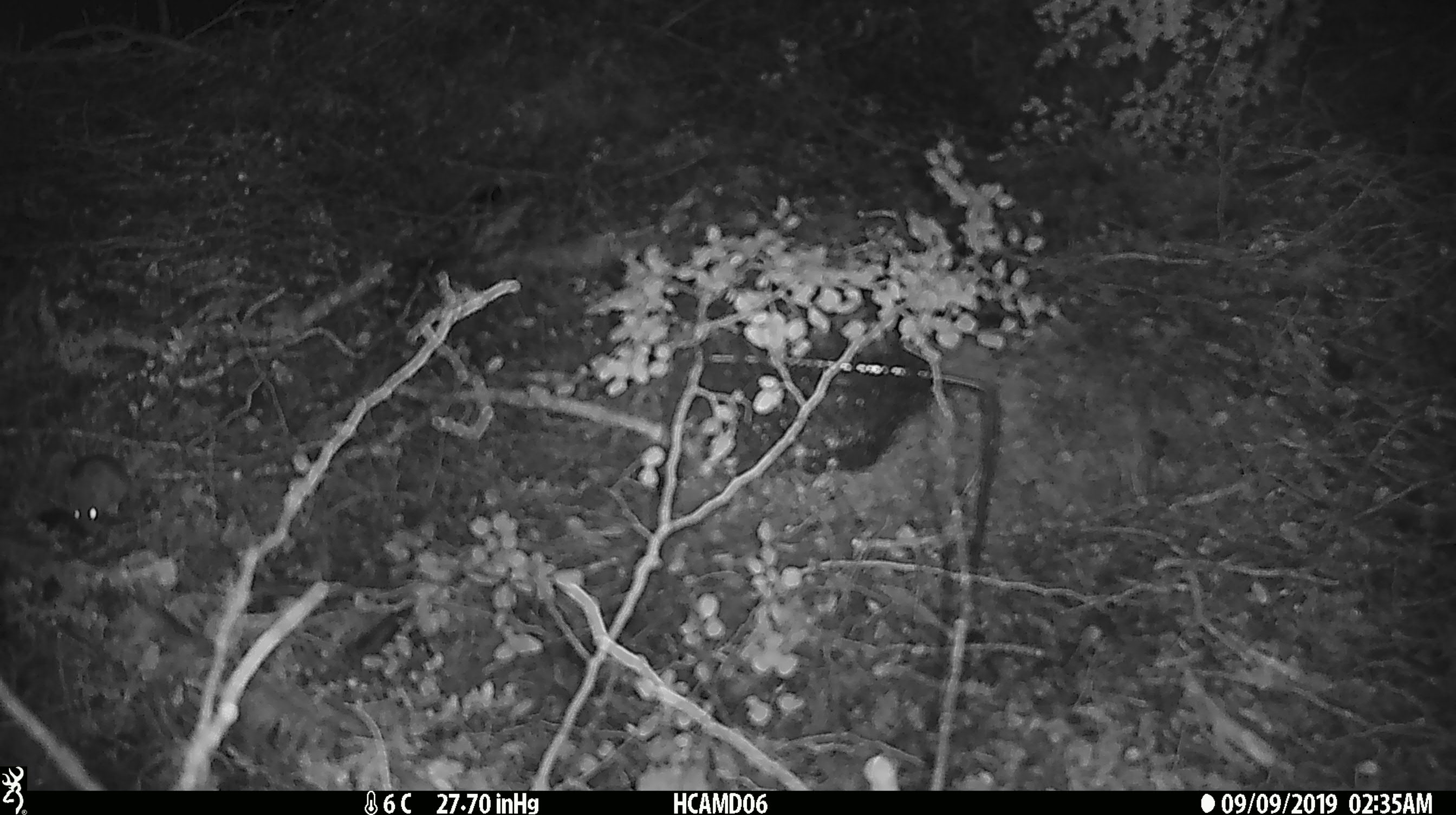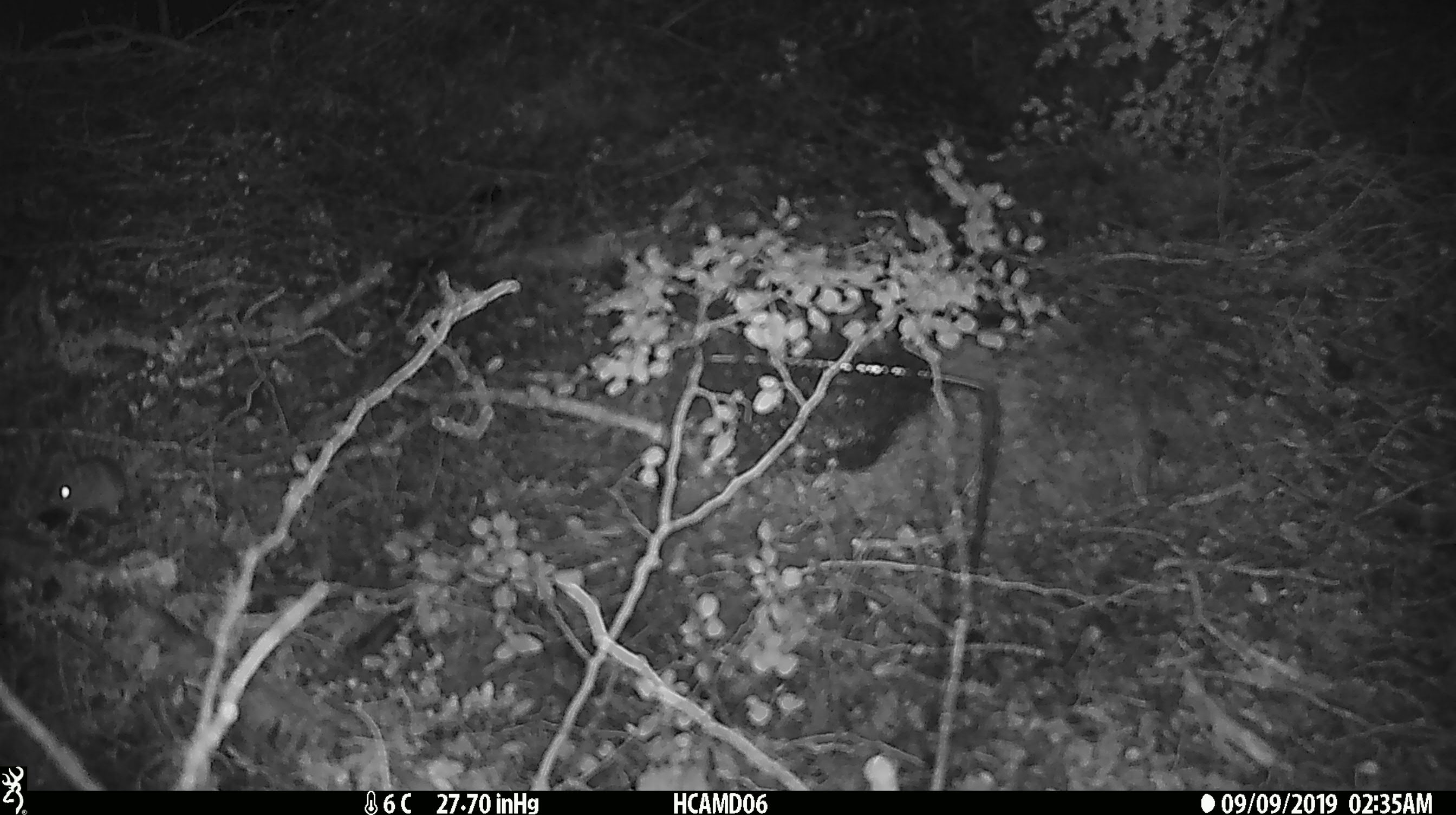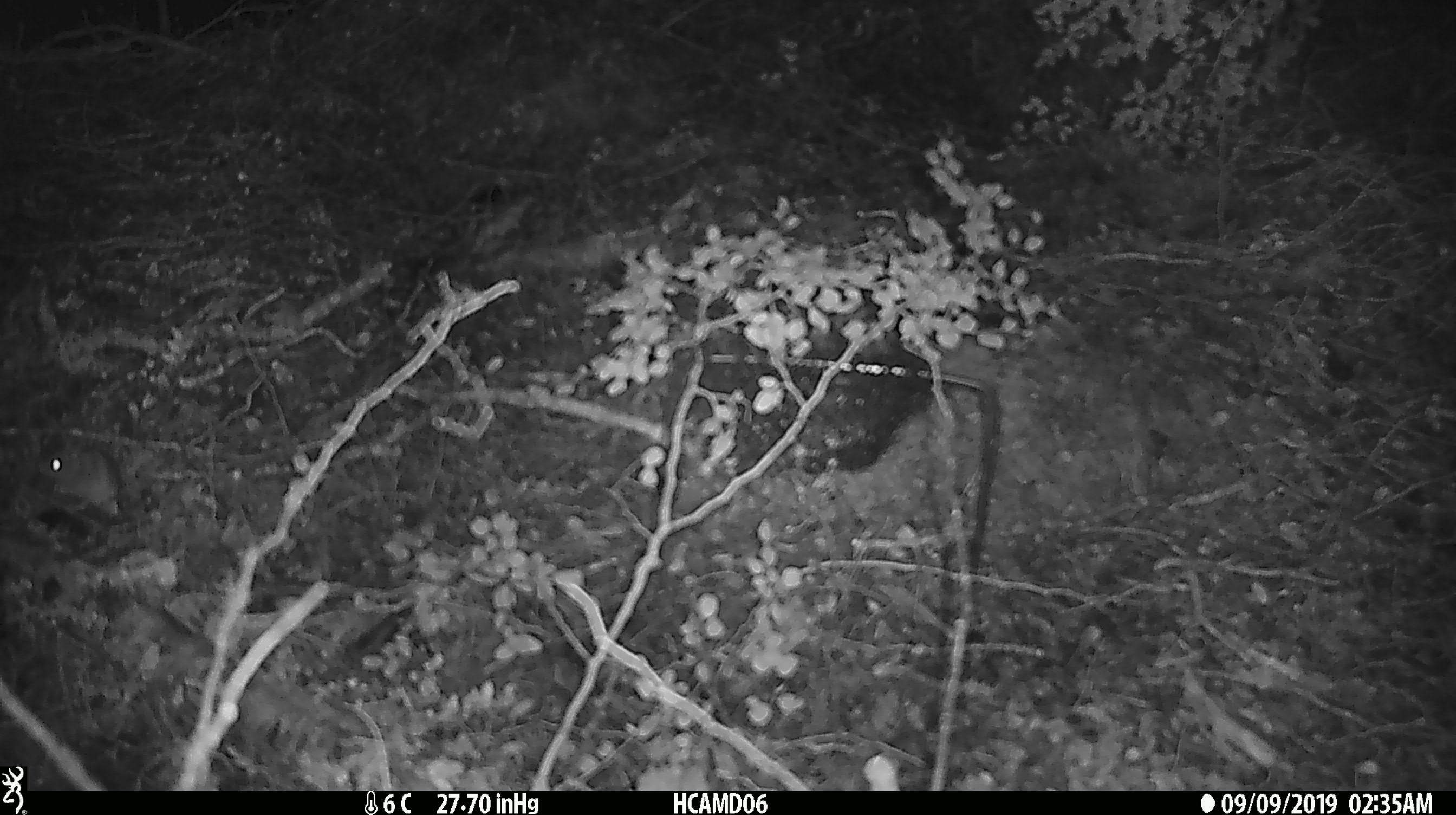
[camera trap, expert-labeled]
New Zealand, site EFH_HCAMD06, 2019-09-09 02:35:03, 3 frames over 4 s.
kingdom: Animalia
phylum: Chordata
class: Mammalia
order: Rodentia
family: Muridae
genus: Mus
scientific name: Mus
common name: mouse